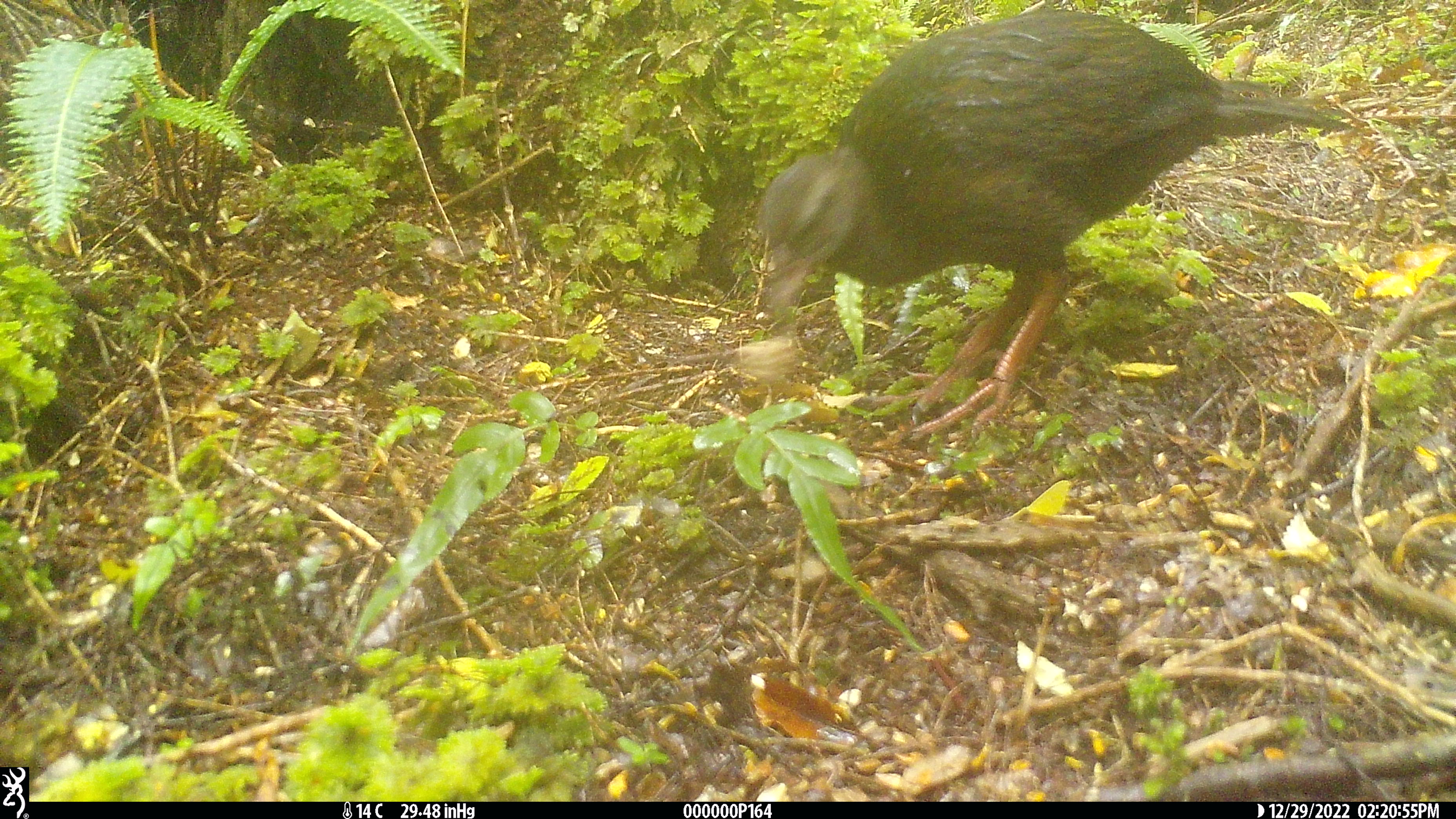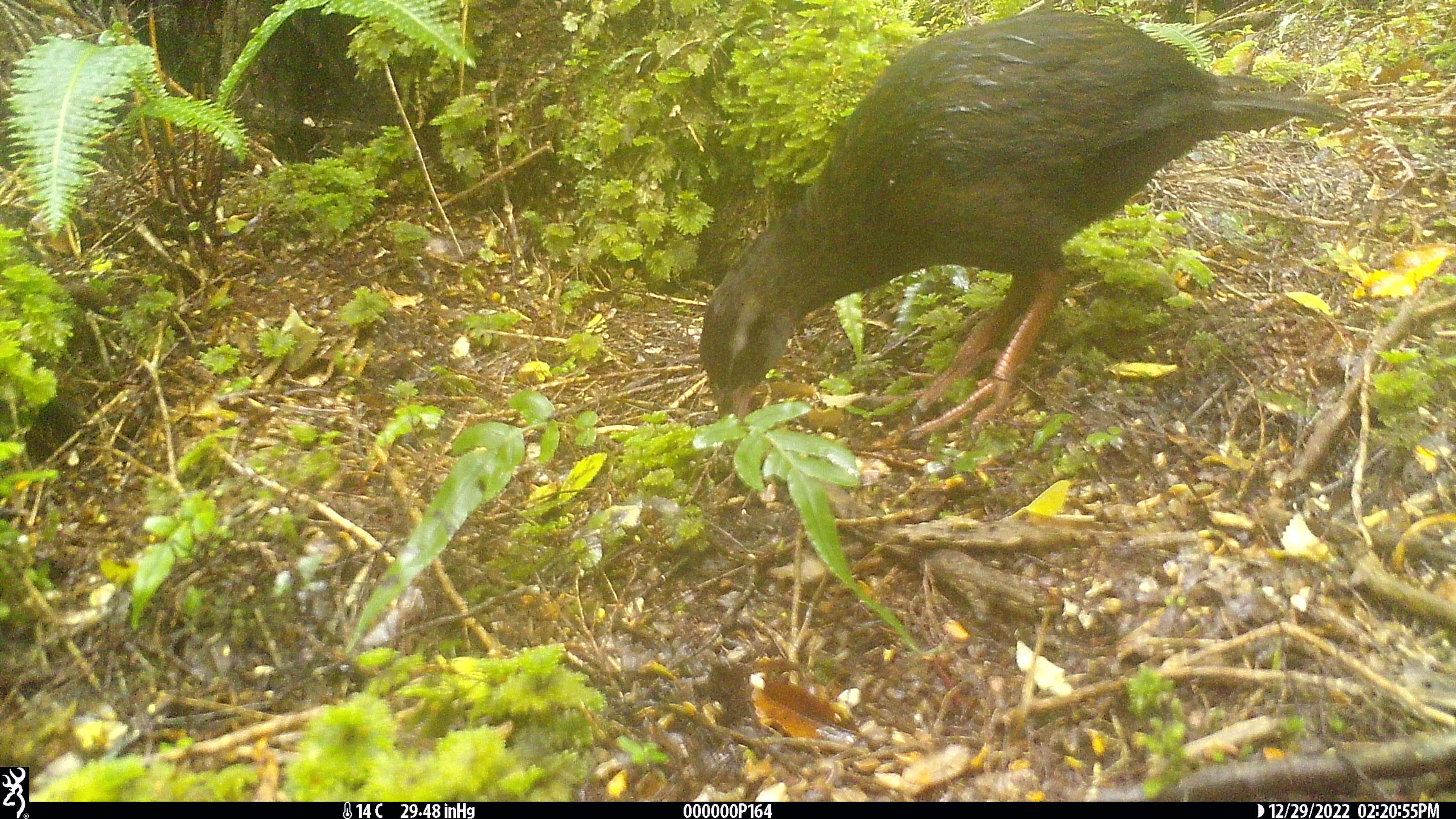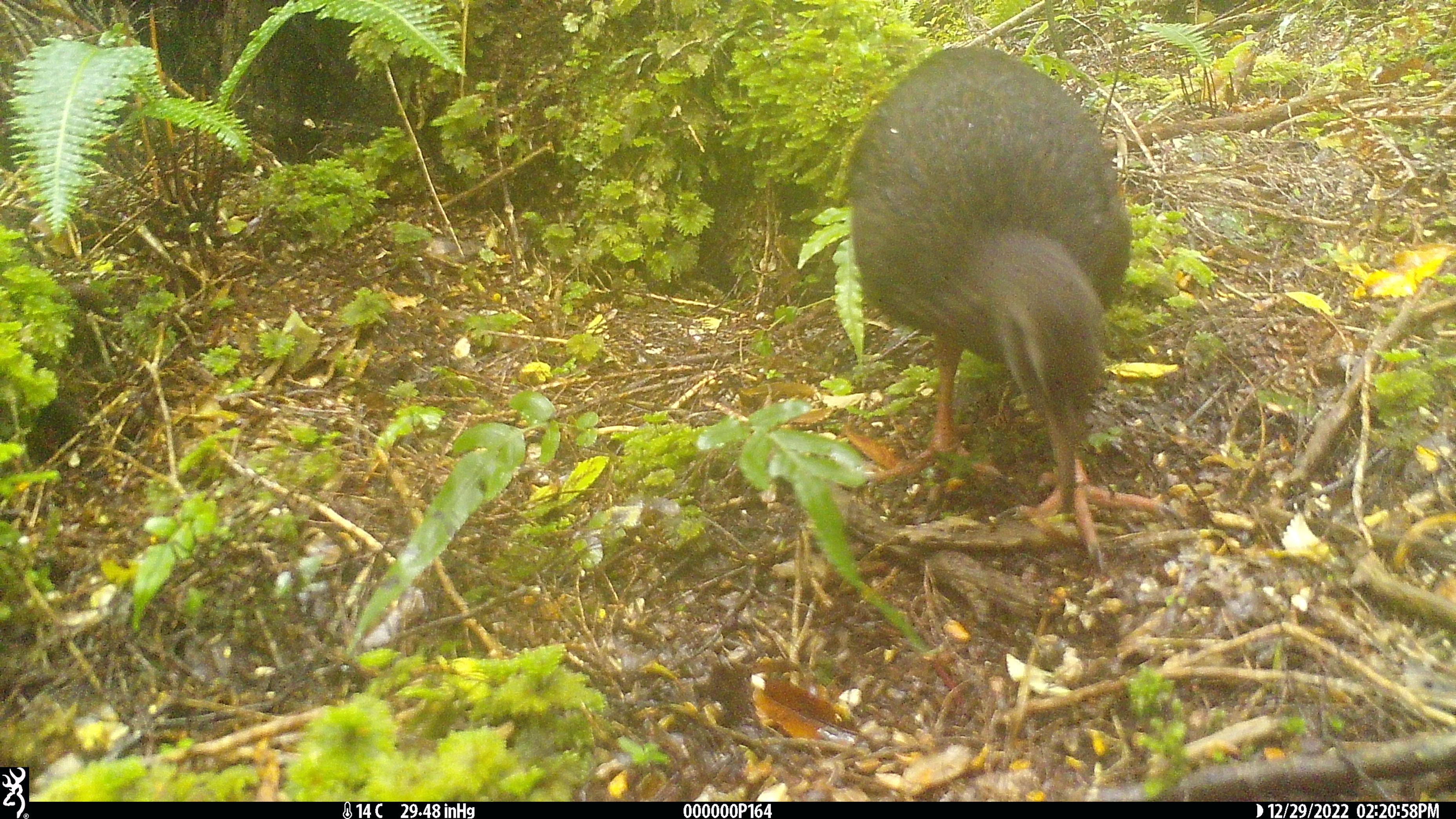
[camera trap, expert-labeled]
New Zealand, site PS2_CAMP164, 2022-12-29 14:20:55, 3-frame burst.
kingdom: Animalia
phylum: Chordata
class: Aves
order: Gruiformes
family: Rallidae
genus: Gallirallus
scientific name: Gallirallus australis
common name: weka